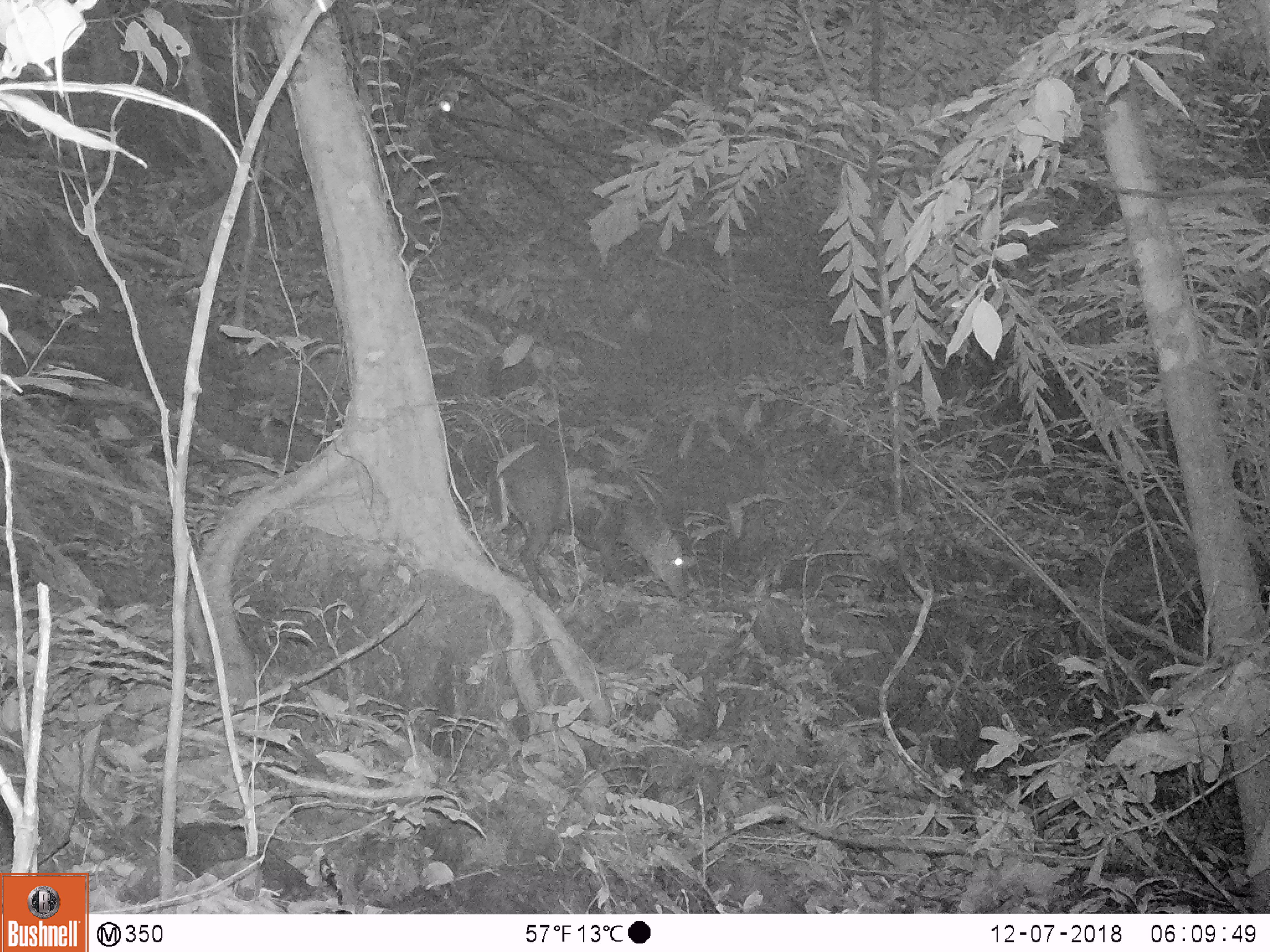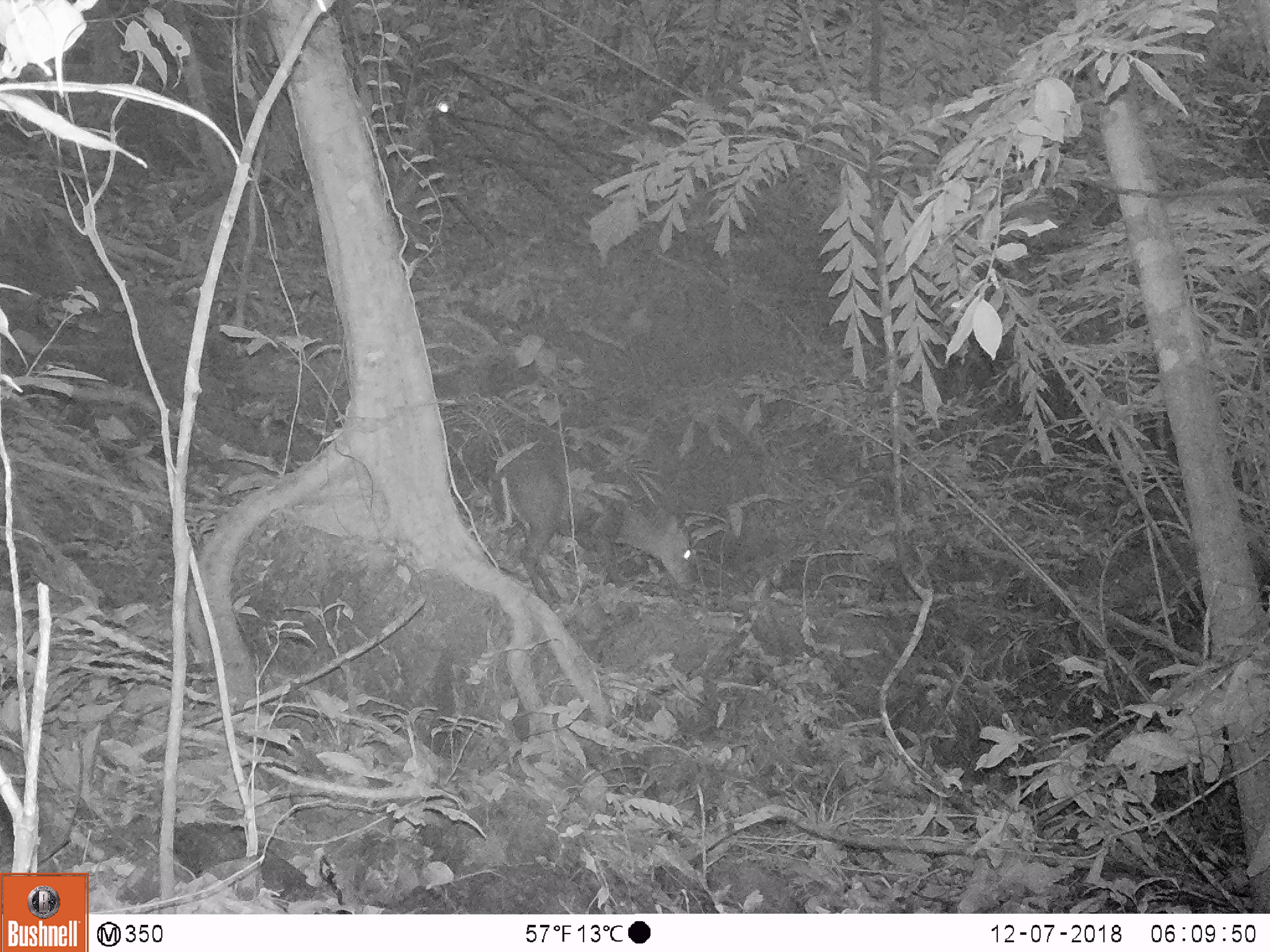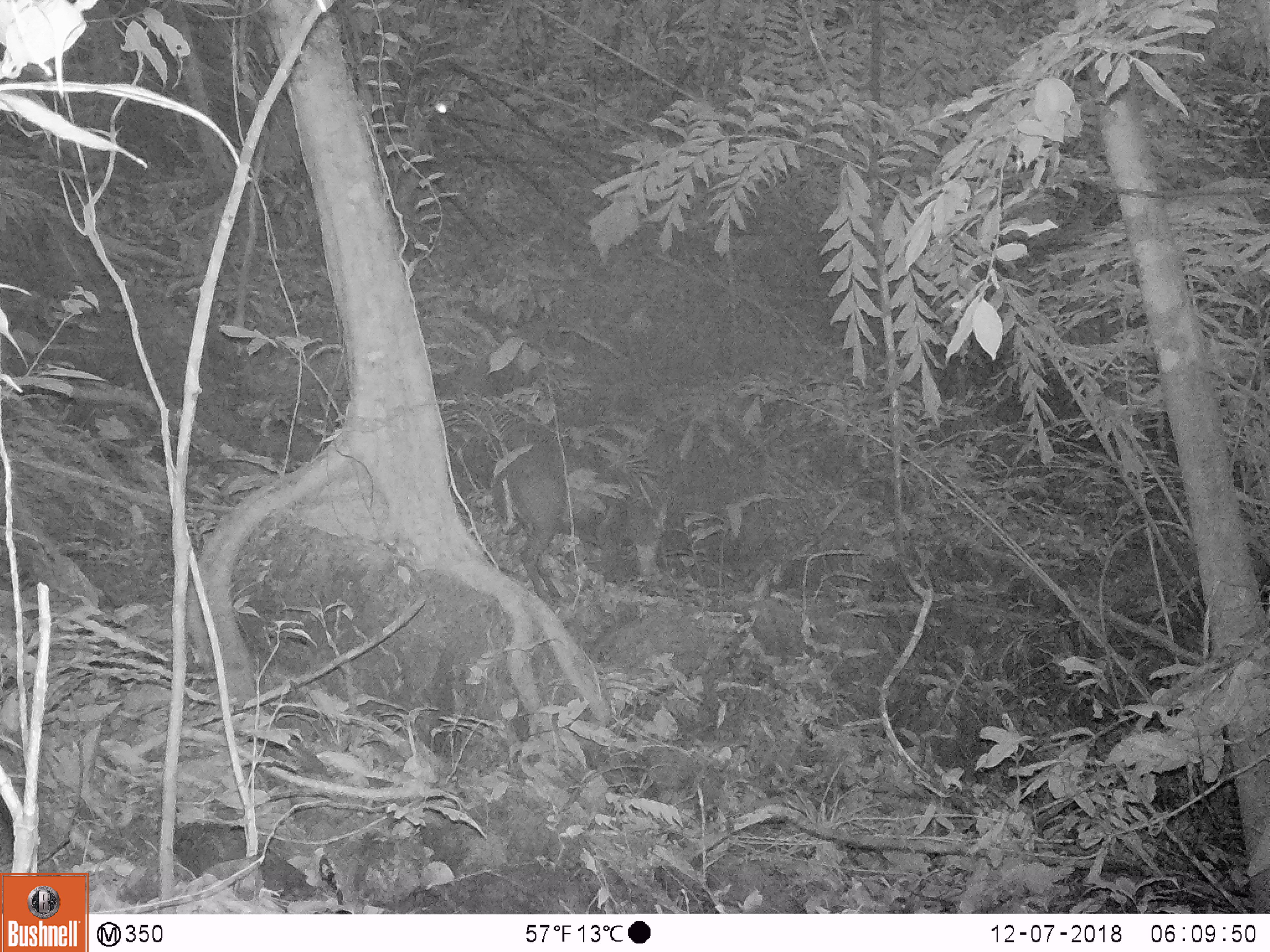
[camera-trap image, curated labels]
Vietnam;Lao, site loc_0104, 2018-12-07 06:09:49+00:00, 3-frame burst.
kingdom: Animalia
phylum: Chordata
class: Mammalia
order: Artiodactyla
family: Cervidae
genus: Muntiacus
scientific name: Muntiacus rooseveltorum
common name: roosevelt's muntjac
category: roosevelts muntjac group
Roosevelts muntjac group (roosevelt's muntjac) (Muntiacus rooseveltorum). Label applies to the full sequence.